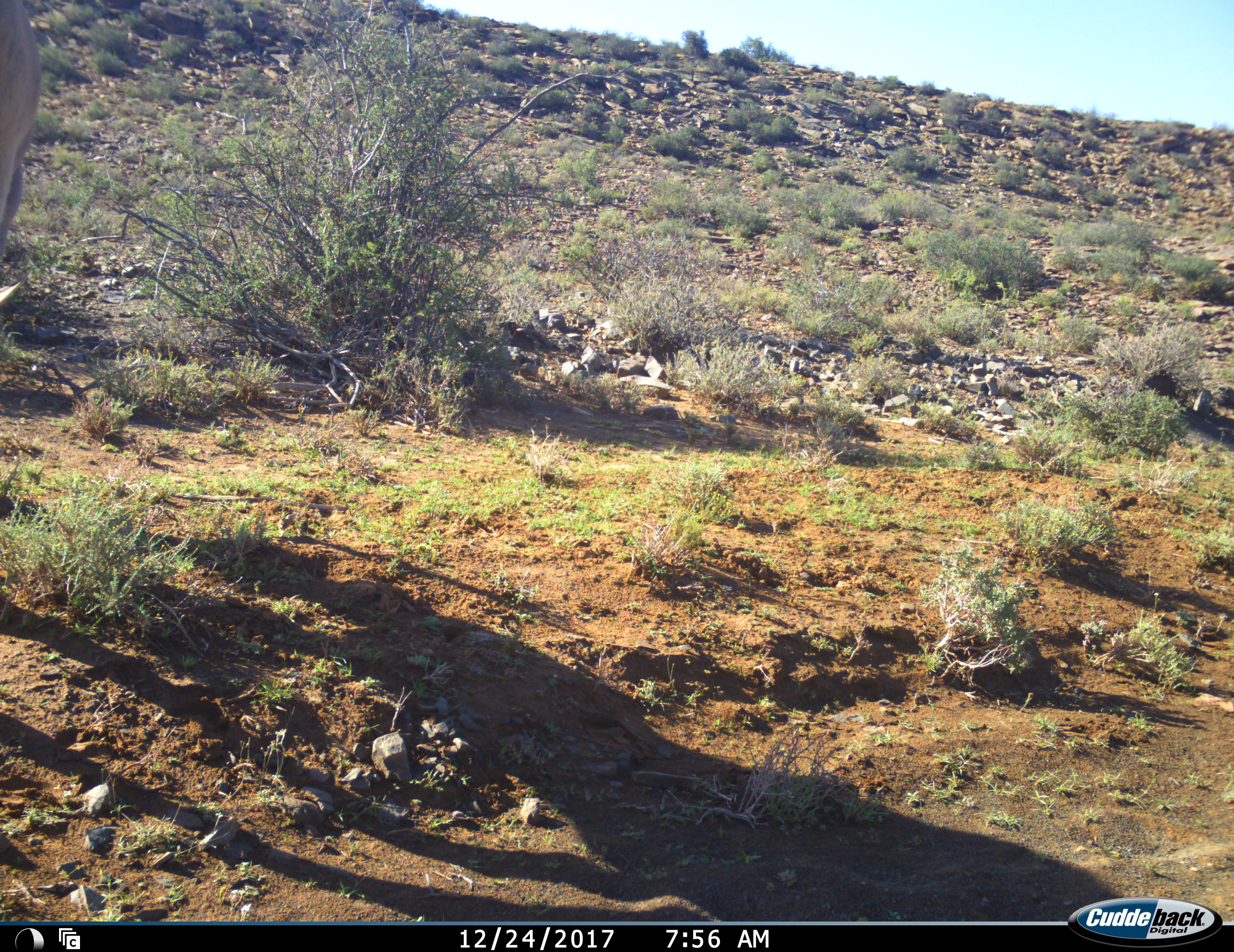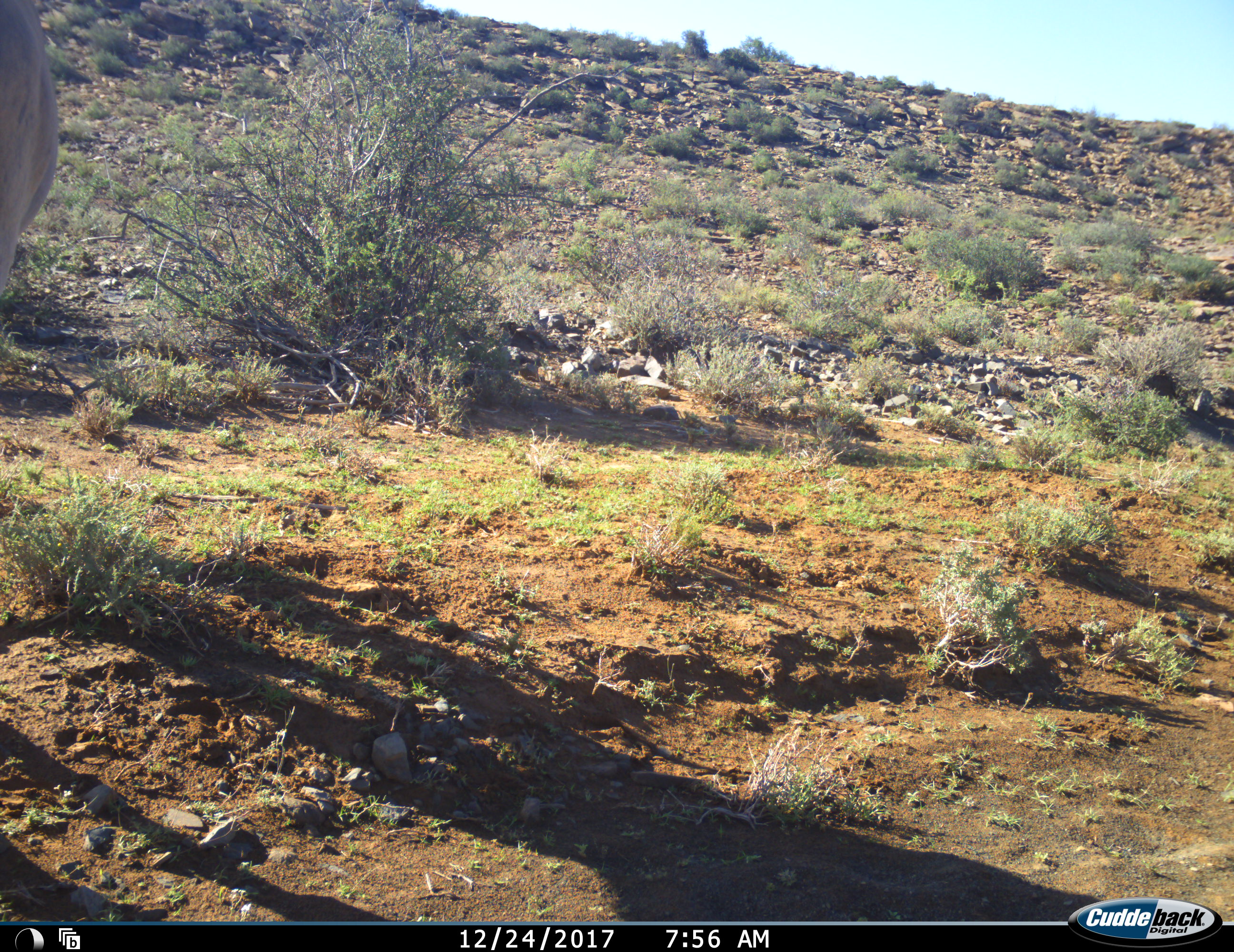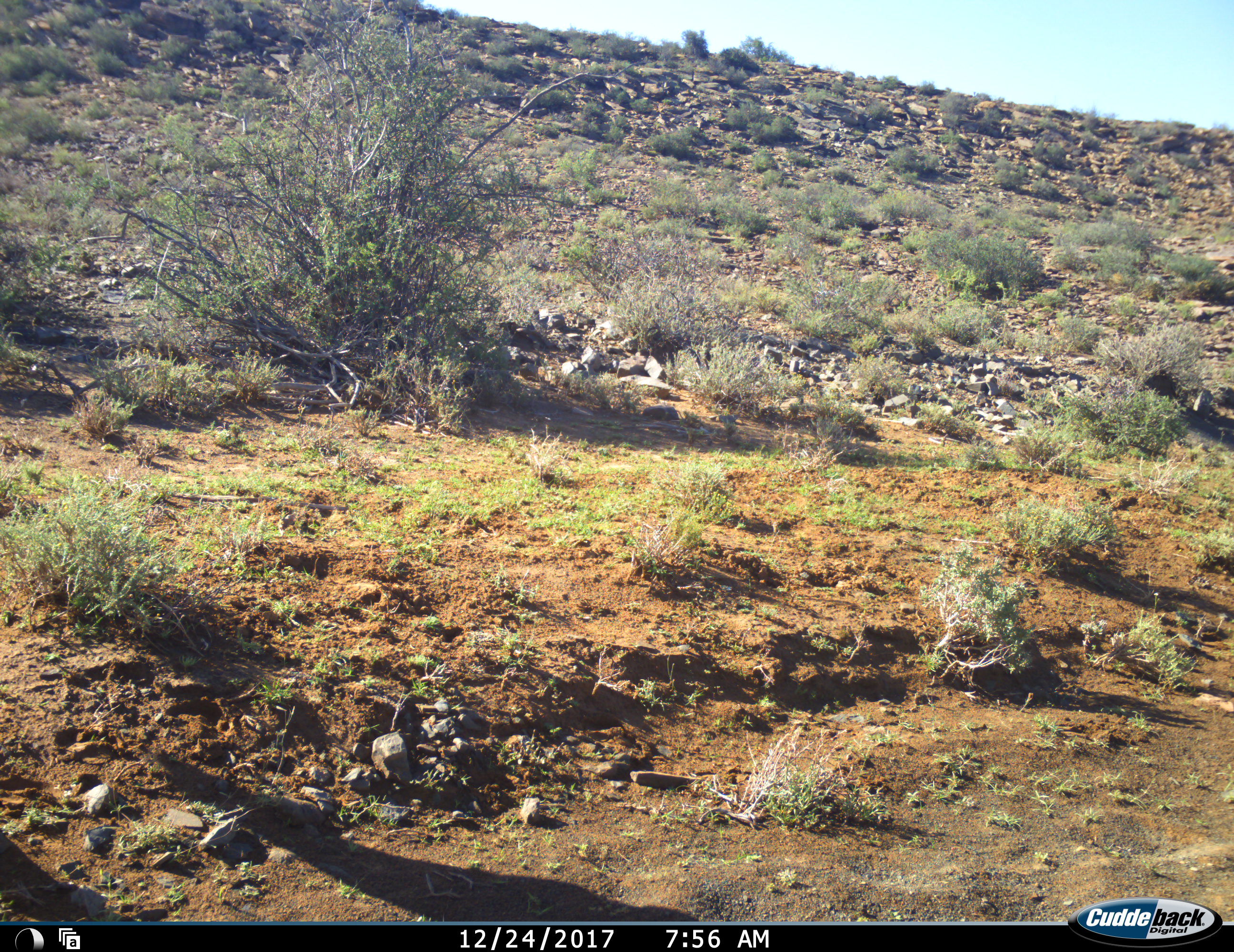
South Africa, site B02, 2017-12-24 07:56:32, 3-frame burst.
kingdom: Animalia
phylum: Chordata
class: Mammalia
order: Artiodactyla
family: Bovidae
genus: Oryx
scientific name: Oryx gazella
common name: gemsbok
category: gemsbokoryx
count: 1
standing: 0%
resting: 0%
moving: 60%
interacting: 0%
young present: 0%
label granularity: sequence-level